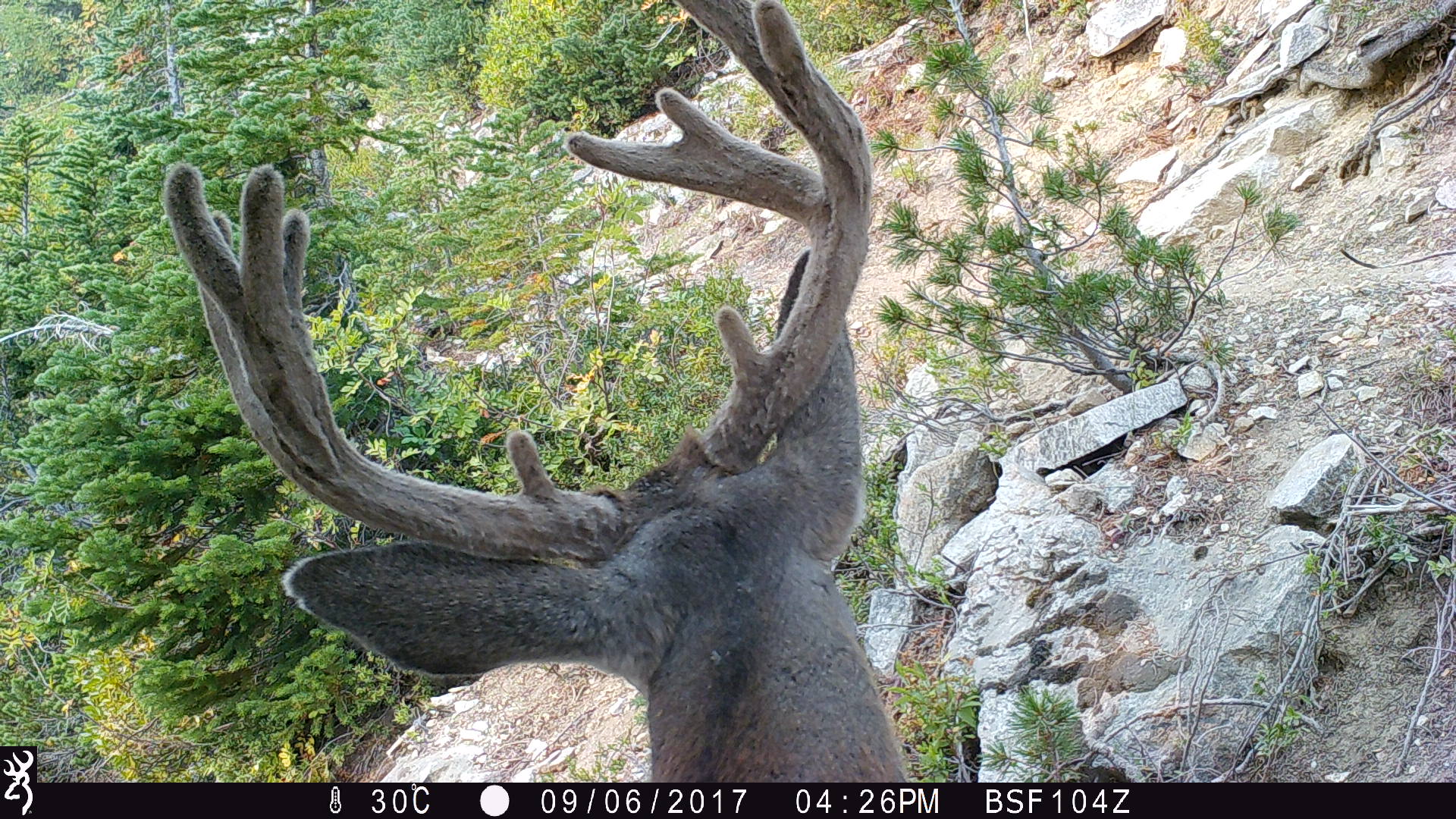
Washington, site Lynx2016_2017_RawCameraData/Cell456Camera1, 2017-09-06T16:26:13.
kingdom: Animalia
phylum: Chordata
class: Mammalia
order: Artiodactyla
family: Cervidae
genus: Odocoileus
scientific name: Odocoileus hemionus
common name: mule deer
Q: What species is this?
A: Odocoileus hemionus (mule deer).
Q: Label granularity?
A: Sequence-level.